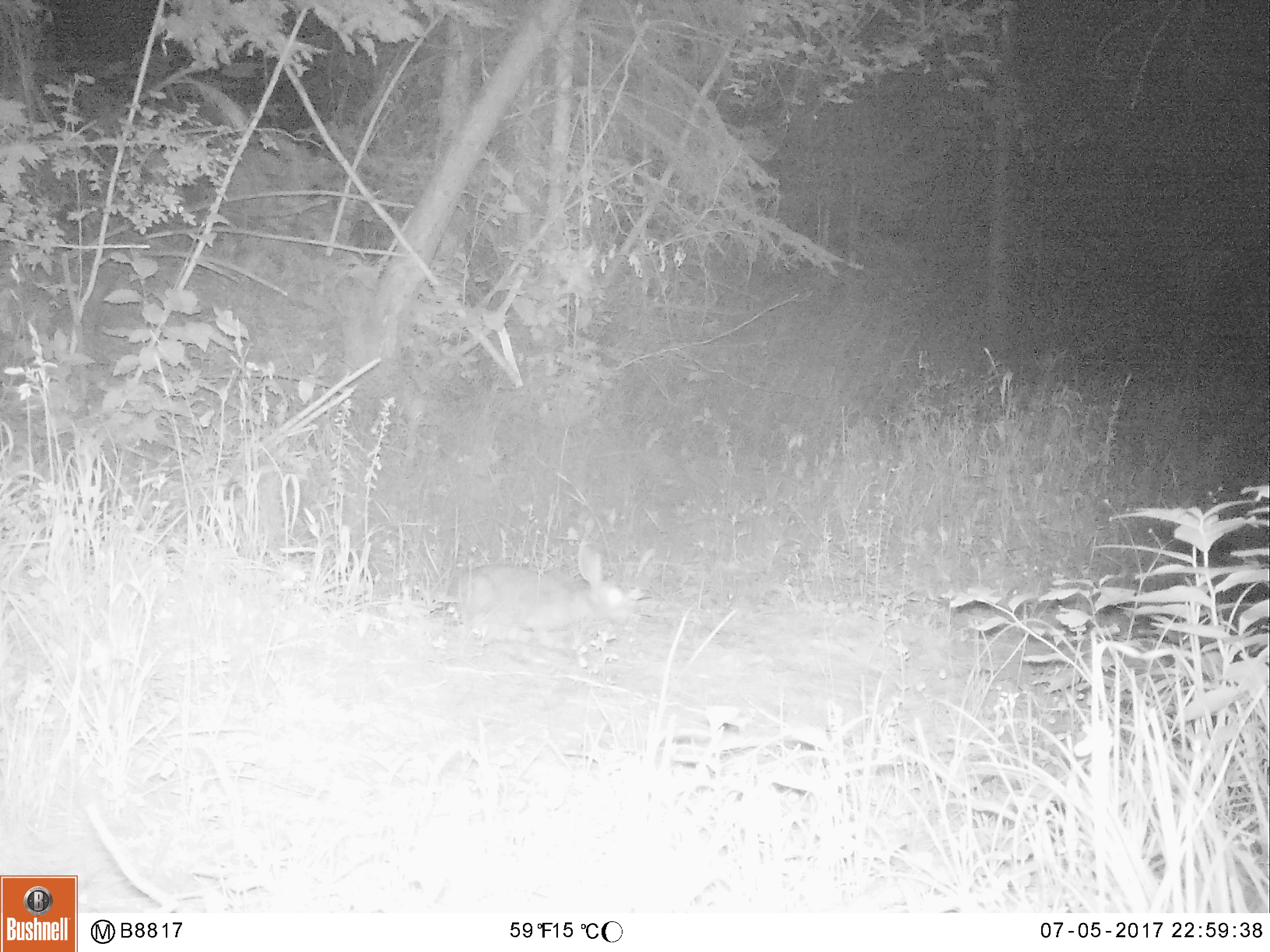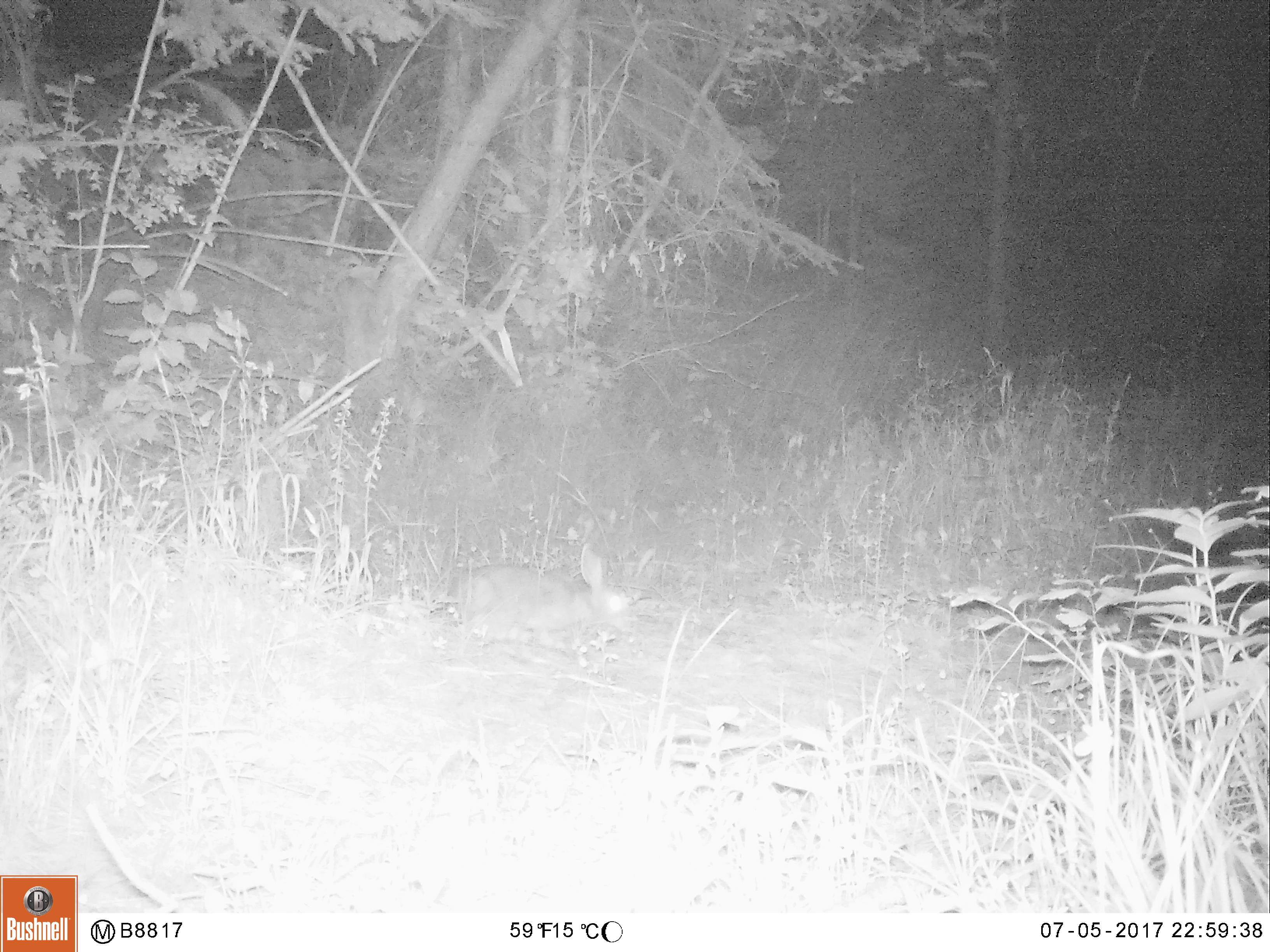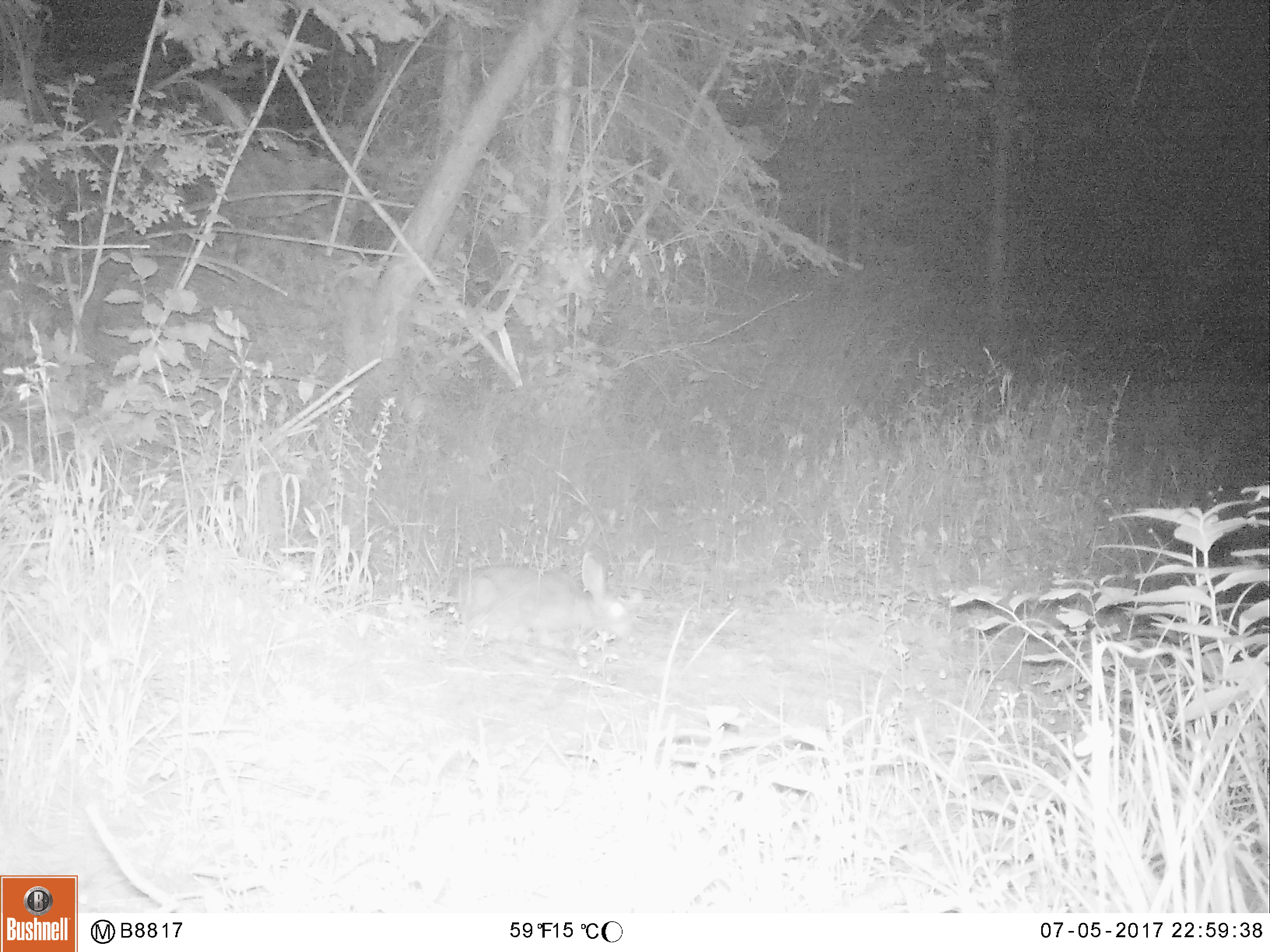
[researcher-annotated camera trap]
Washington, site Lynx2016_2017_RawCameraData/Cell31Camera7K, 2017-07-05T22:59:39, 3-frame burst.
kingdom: Animalia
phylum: Chordata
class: Mammalia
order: Lagomorpha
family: Leporidae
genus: Lepus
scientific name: Lepus americanus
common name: snowshoe hare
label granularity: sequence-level